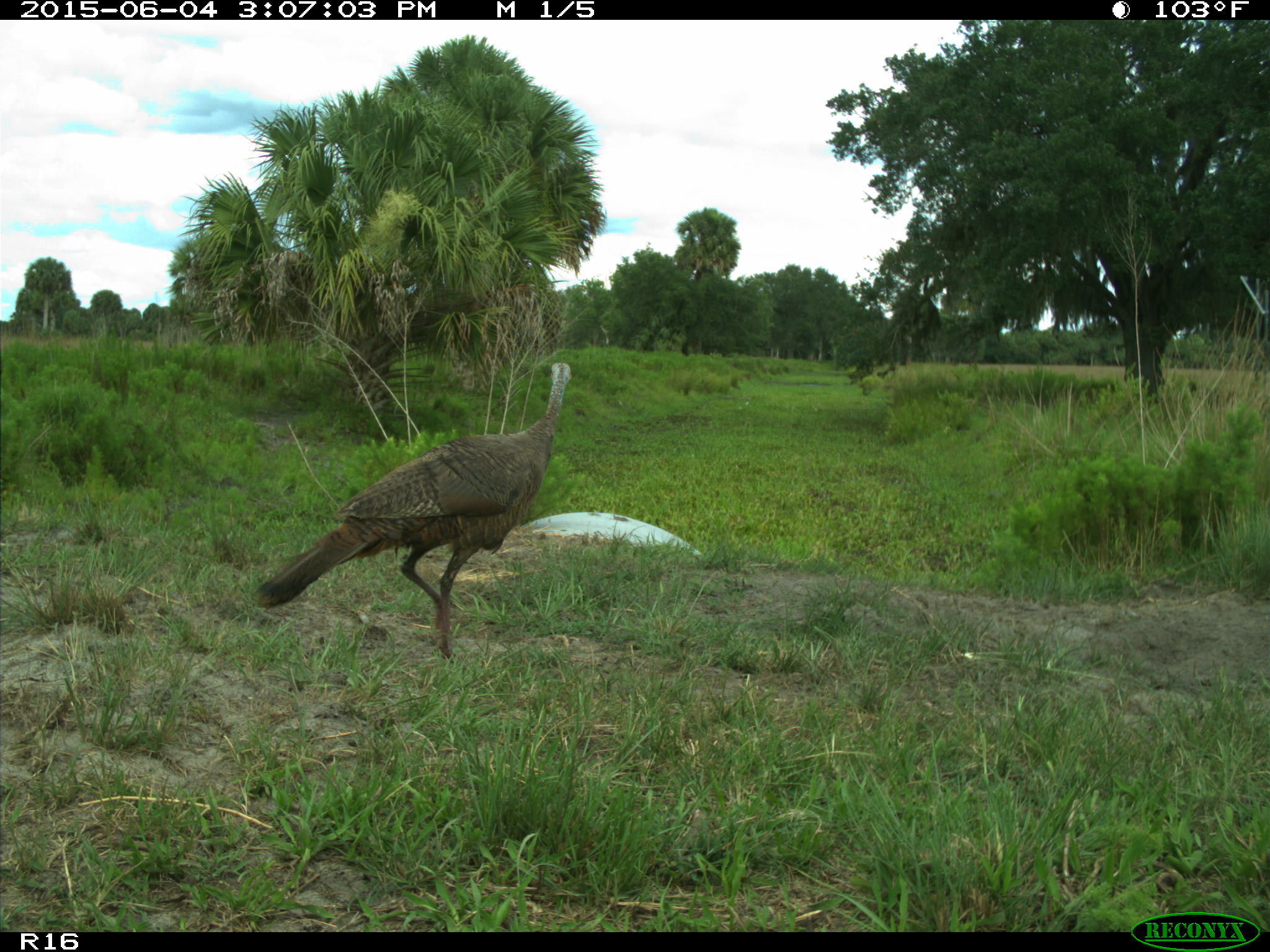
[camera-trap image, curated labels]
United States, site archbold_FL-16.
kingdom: Animalia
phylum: Chordata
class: Aves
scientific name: Aves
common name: birds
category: unidentified bird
Unidentified bird (birds) (Aves).